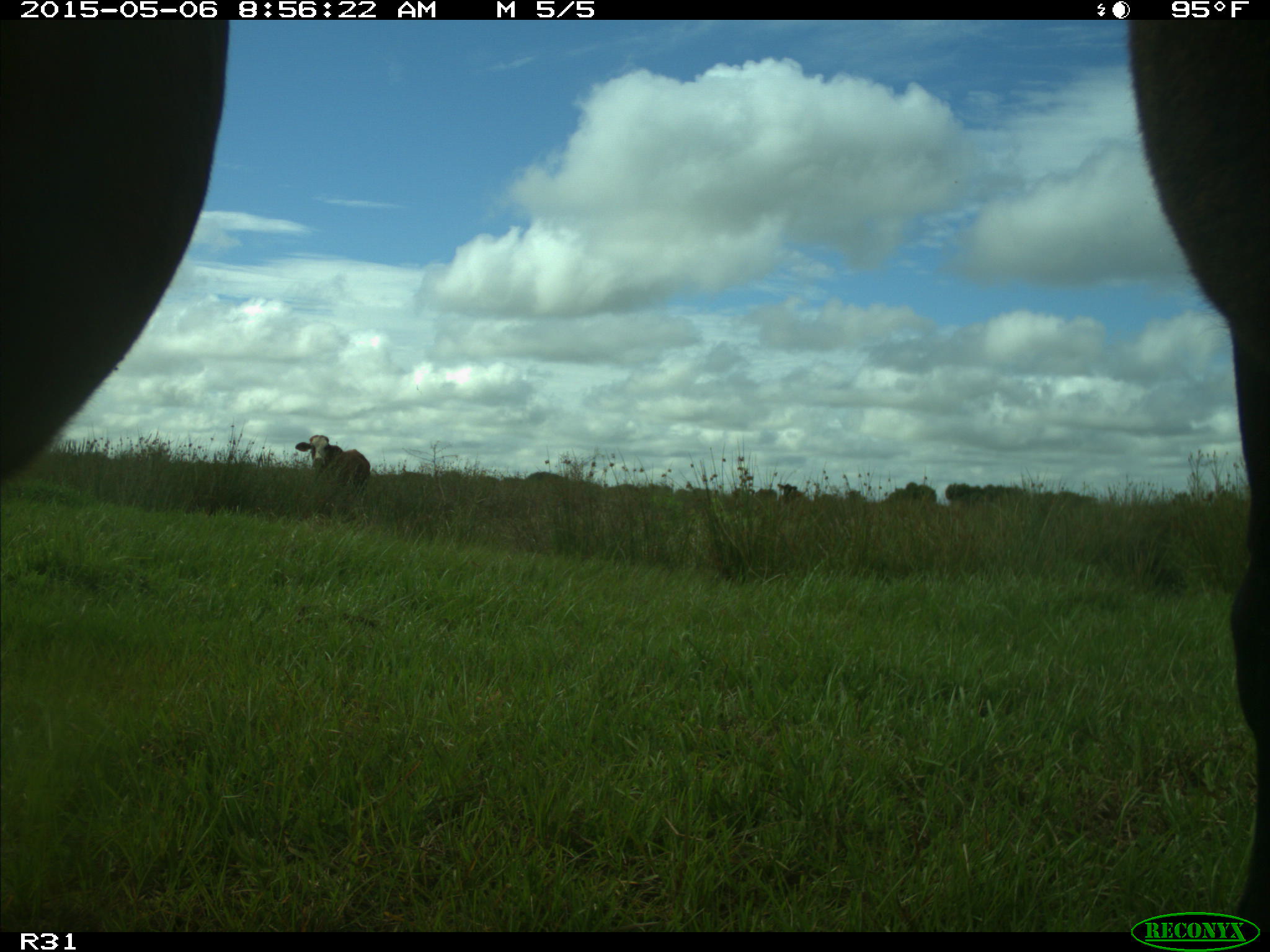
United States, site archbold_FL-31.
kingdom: Animalia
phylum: Chordata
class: Mammalia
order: Artiodactyla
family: Bovidae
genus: Bos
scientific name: Bos taurus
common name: domestic cow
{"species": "Bos taurus (domestic cow)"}